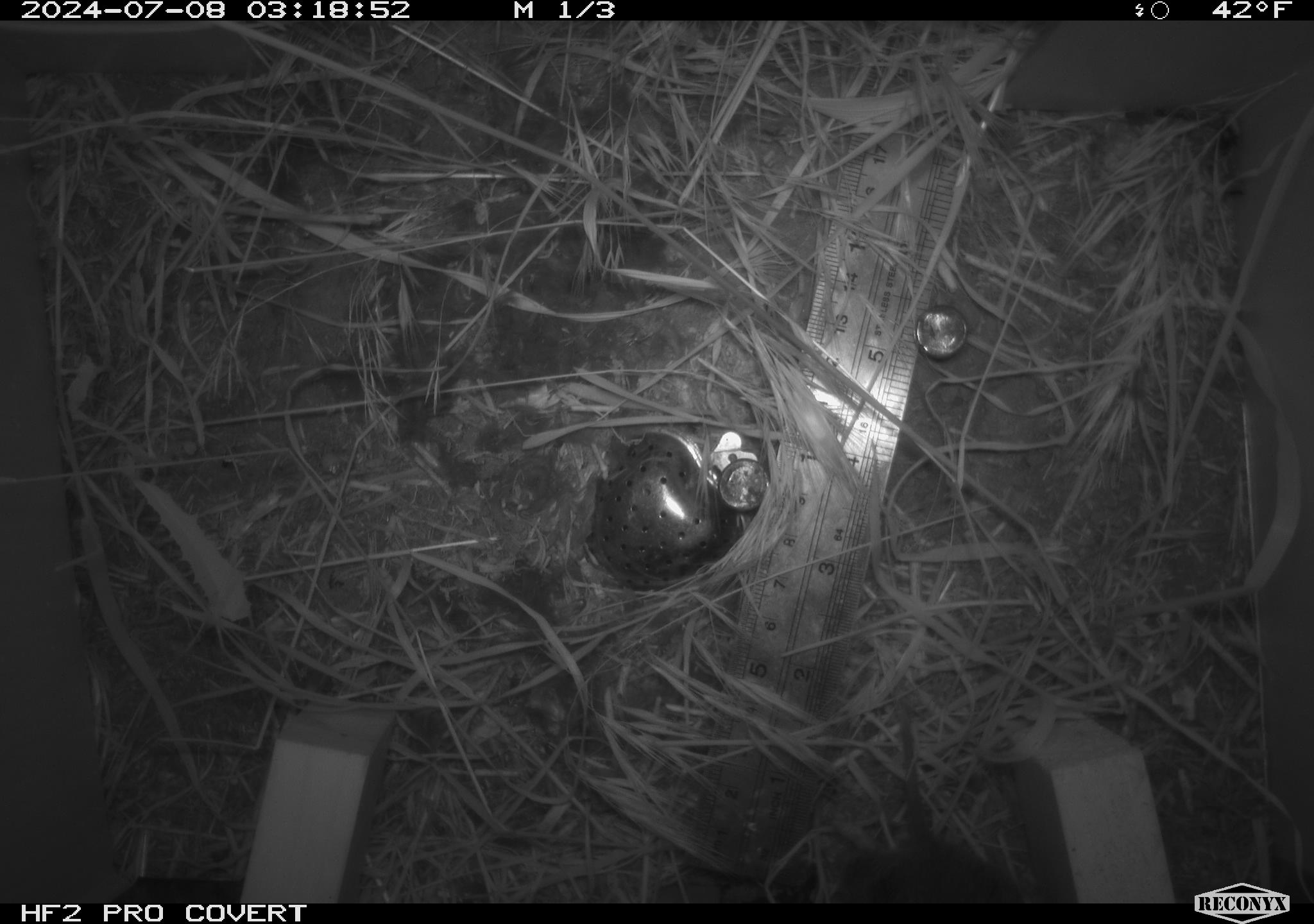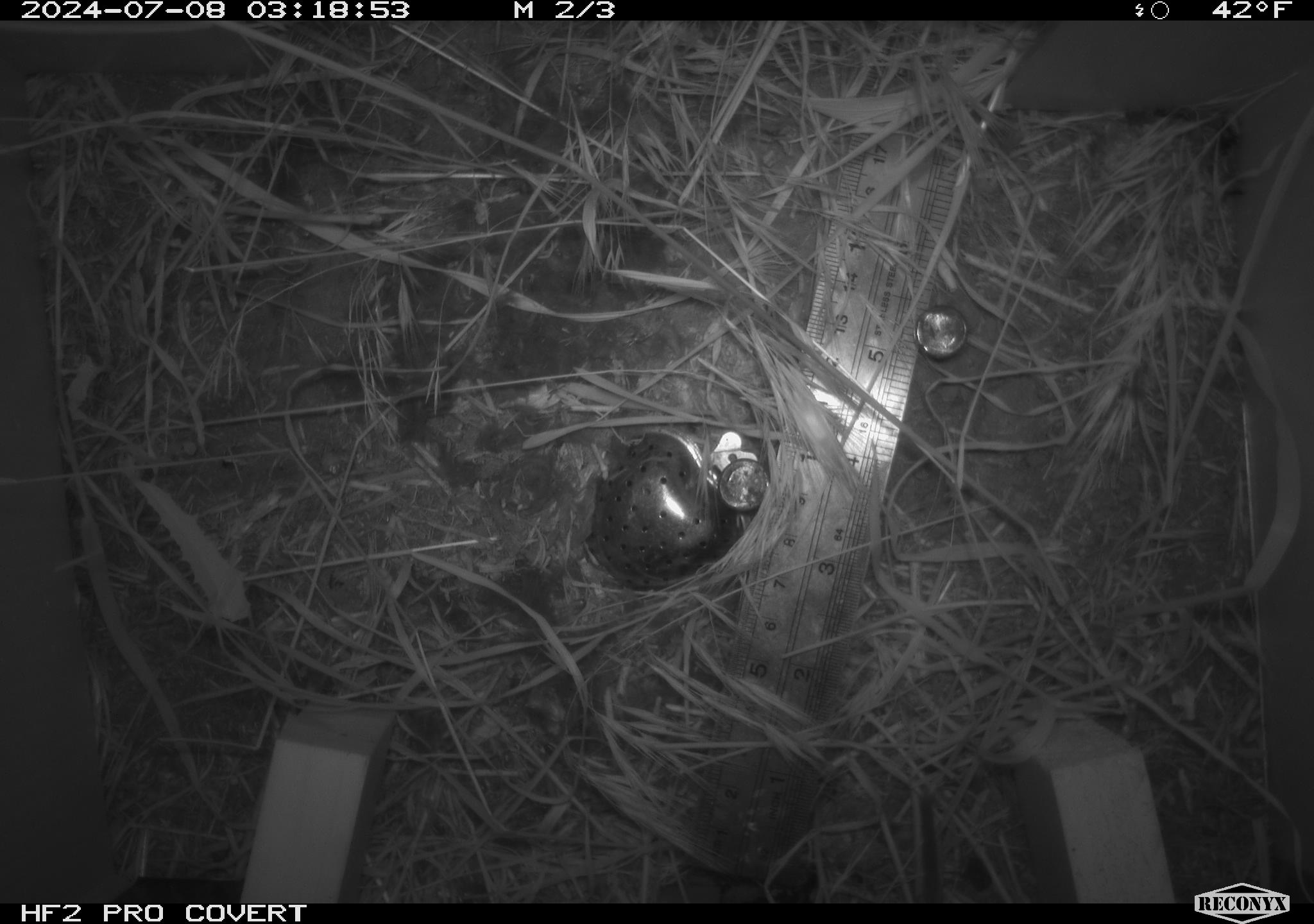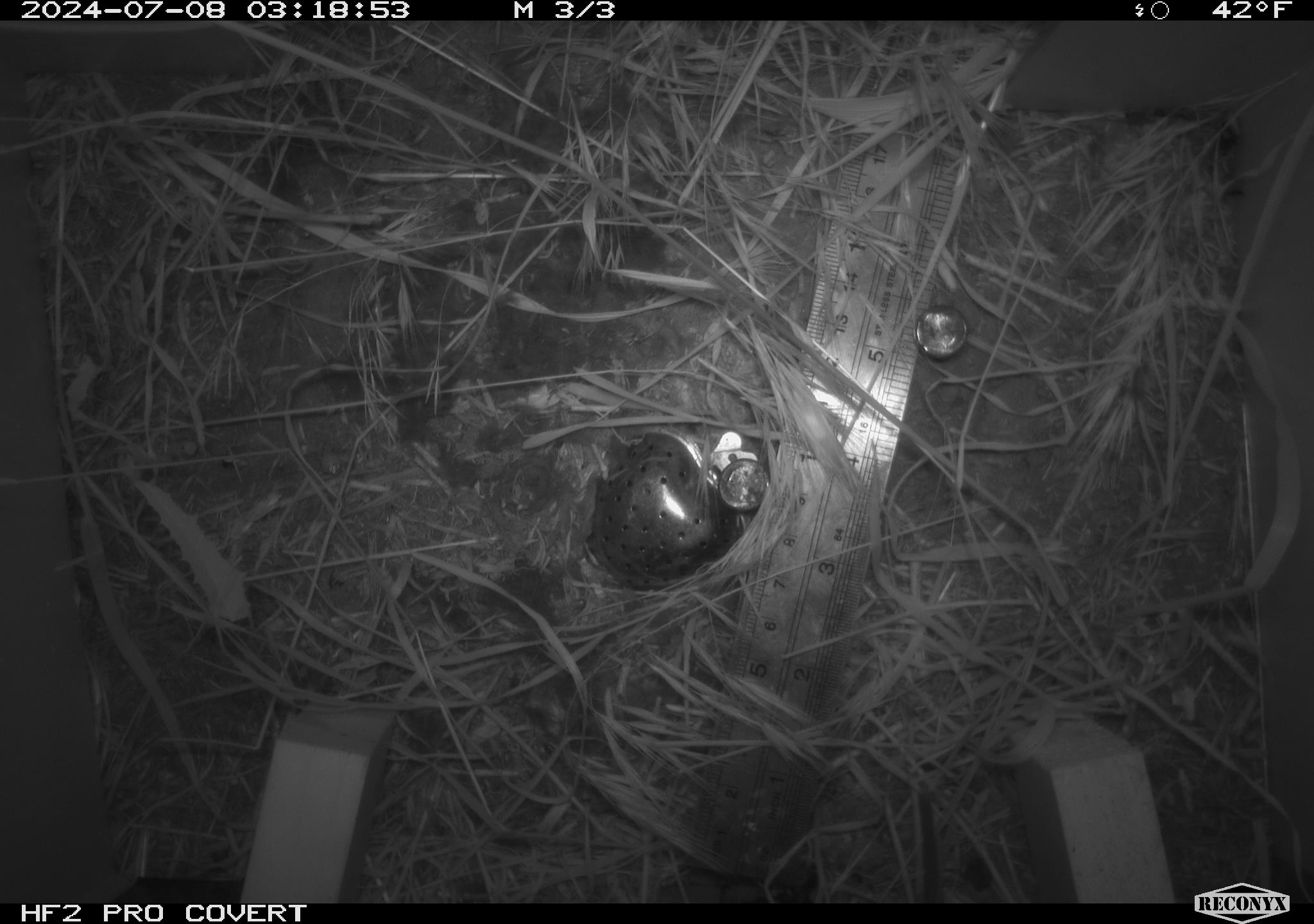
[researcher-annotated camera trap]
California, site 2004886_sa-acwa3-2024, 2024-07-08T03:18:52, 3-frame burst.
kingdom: Animalia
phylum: Chordata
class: Mammalia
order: Rodentia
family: Cricetidae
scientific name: Arvicolinae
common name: voles, lemmings, and muskrats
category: arvicolinae subfamily